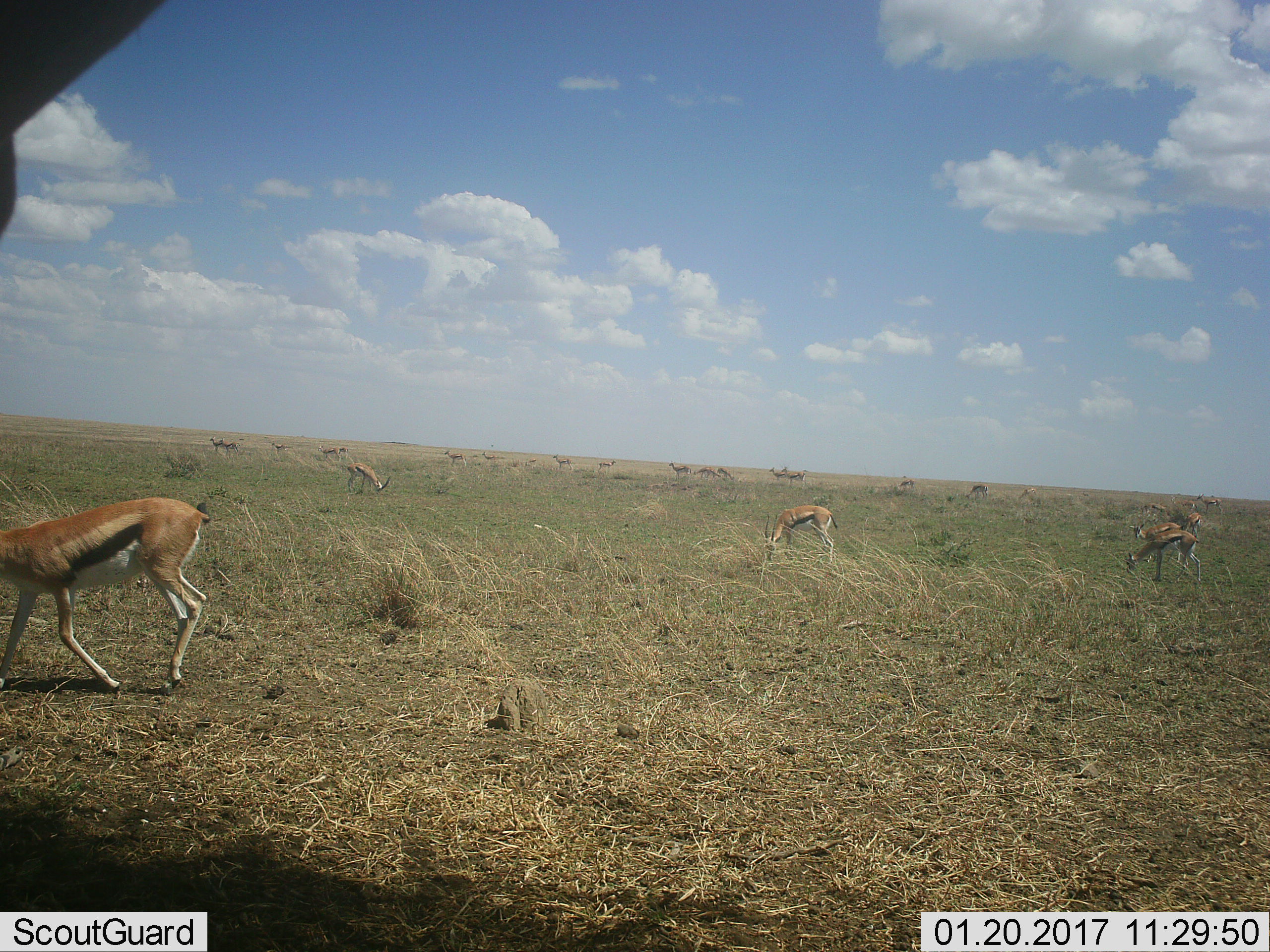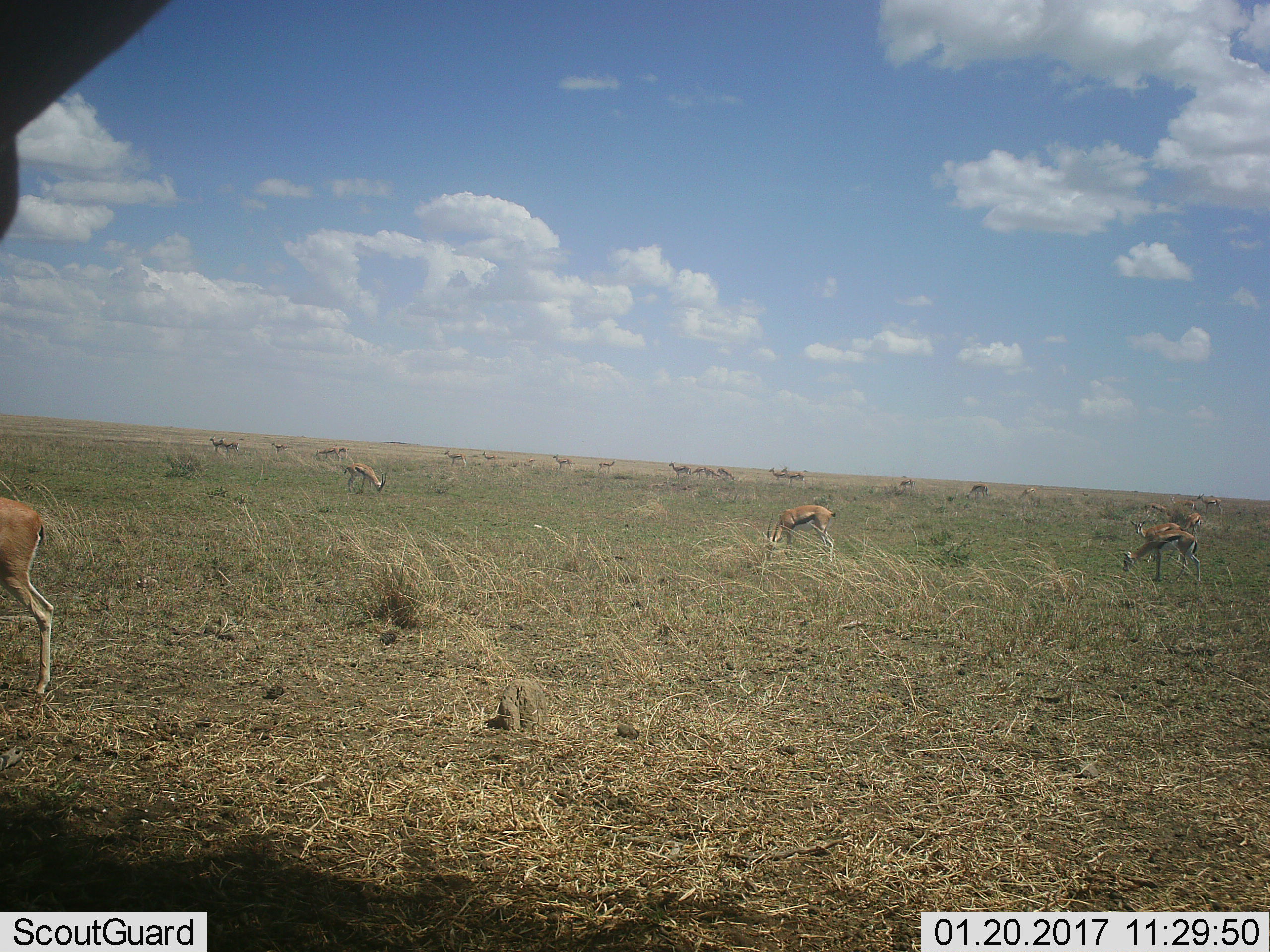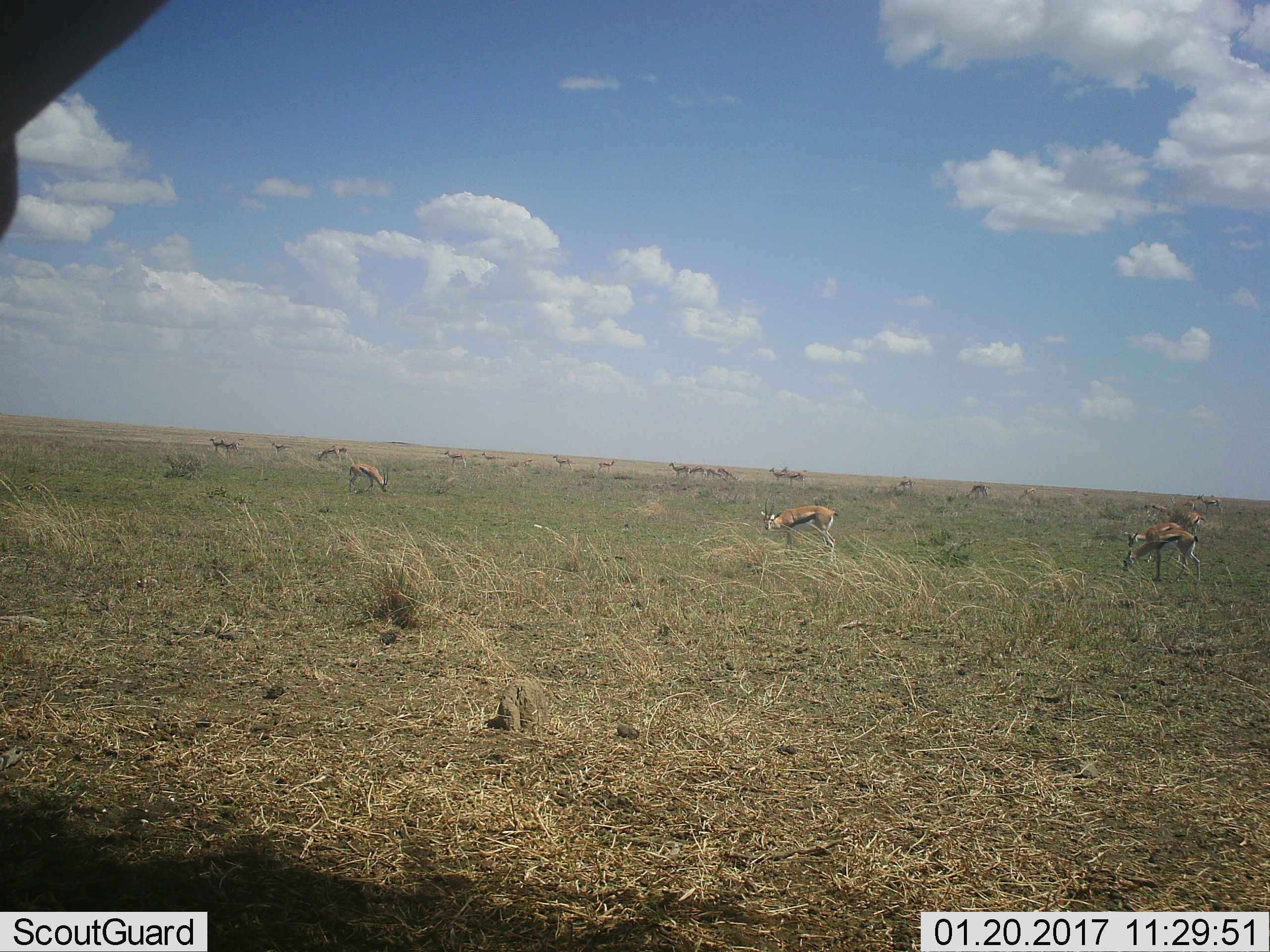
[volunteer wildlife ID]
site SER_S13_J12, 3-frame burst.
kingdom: Animalia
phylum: Chordata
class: Mammalia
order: Artiodactyla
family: Bovidae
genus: Eudorcas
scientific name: Eudorcas thomsonii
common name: thomson's gazelle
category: gazellethomsons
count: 11-50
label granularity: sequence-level